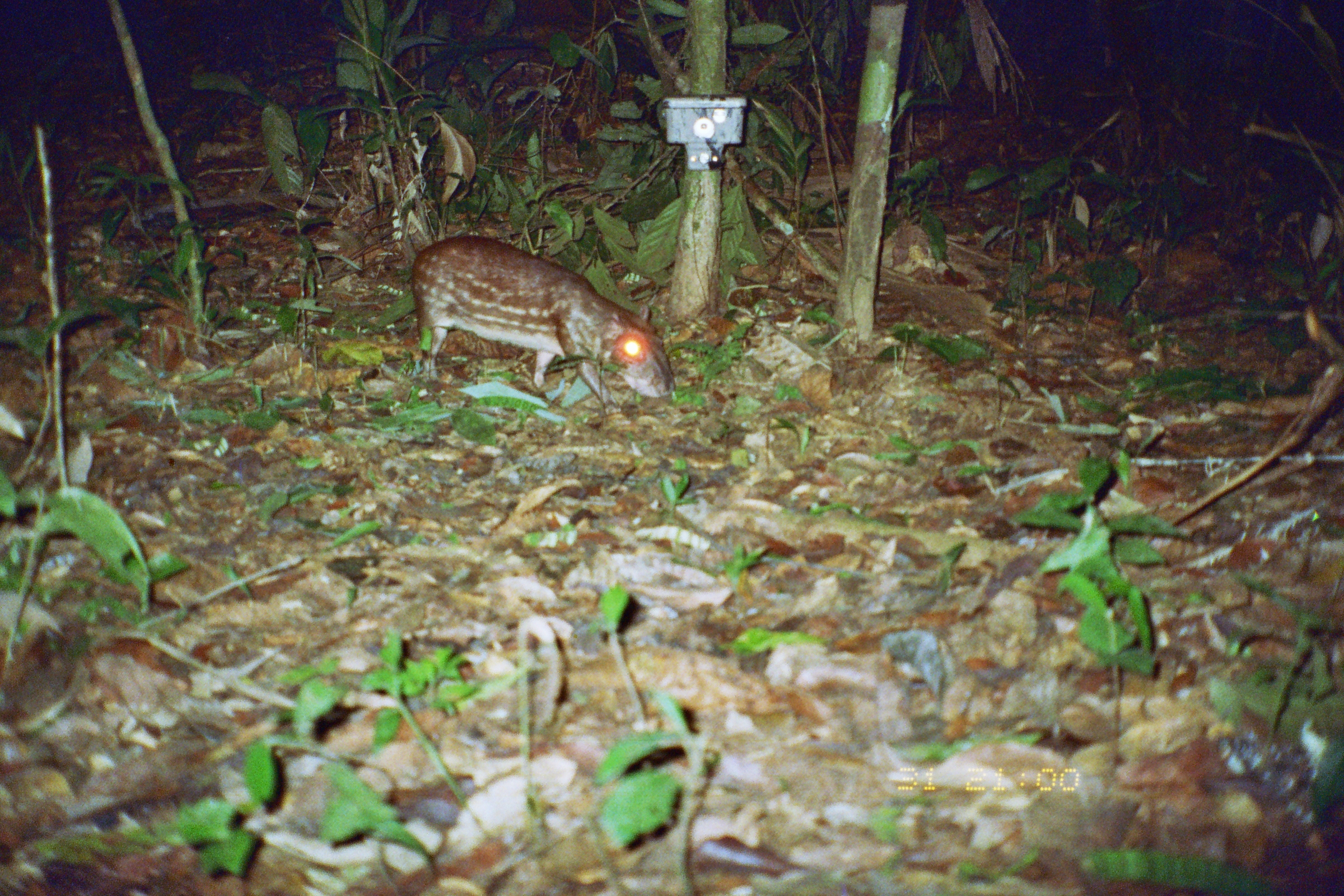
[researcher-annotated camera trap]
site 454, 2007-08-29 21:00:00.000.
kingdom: Animalia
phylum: Chordata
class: Mammalia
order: Rodentia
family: Cuniculidae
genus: Cuniculus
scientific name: Cuniculus paca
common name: spotted paca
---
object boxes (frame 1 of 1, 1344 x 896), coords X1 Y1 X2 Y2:
cuniculus paca: 412 235 675 416